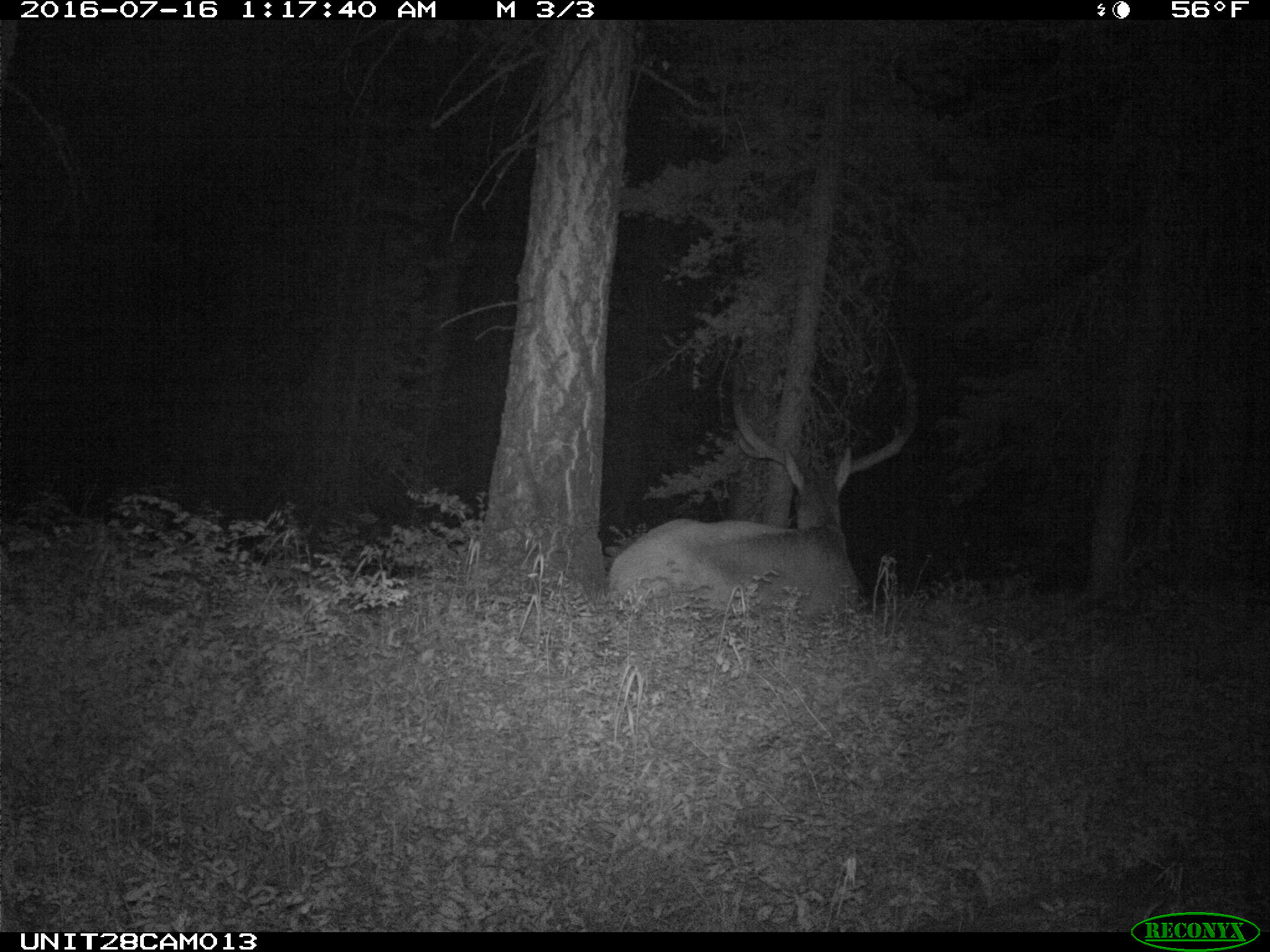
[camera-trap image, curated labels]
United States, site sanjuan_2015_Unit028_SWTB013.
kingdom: Animalia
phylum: Chordata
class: Mammalia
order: Artiodactyla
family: Cervidae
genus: Cervus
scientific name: Cervus elaphus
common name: red deer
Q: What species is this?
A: Cervus elaphus (red deer).